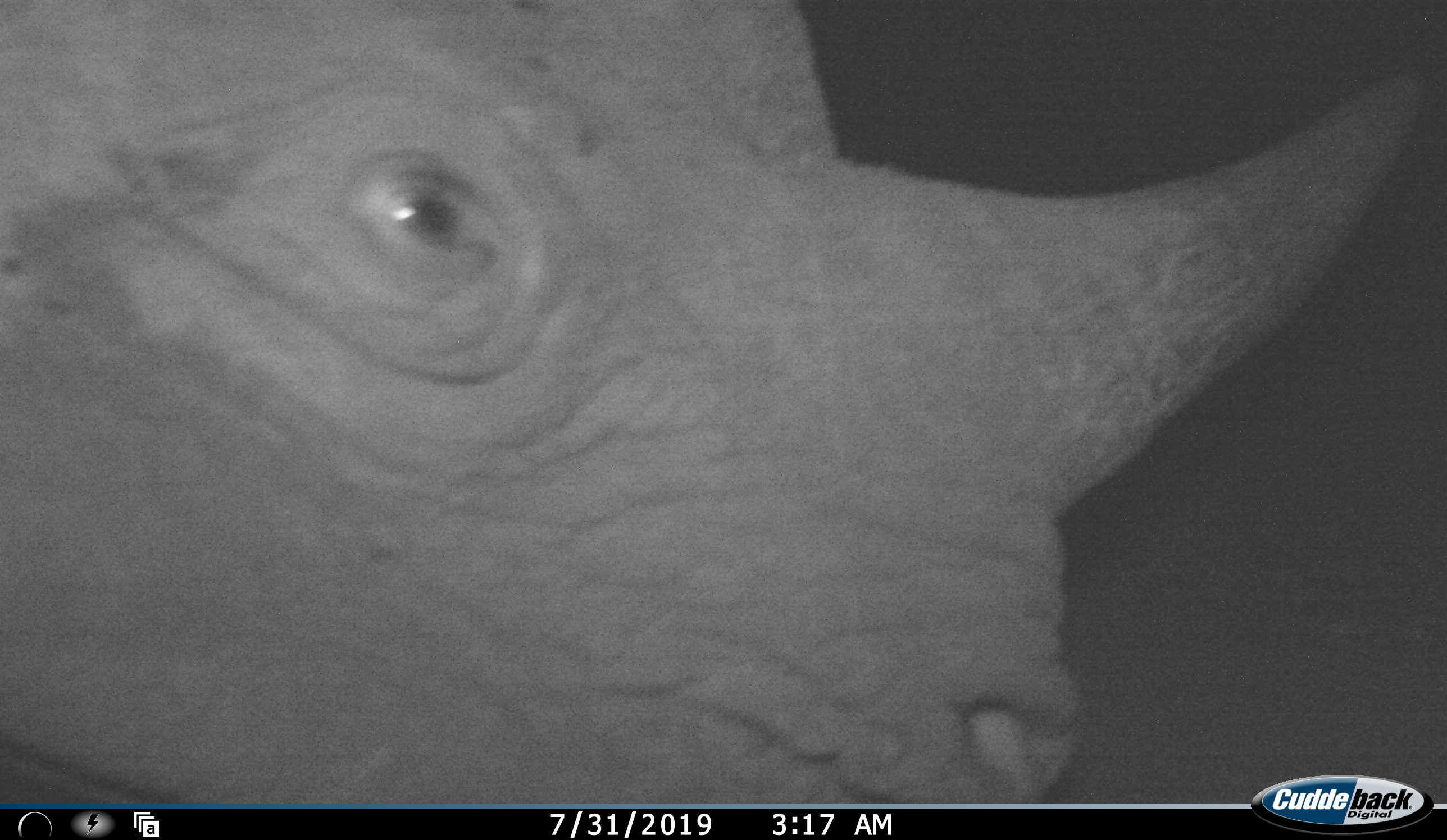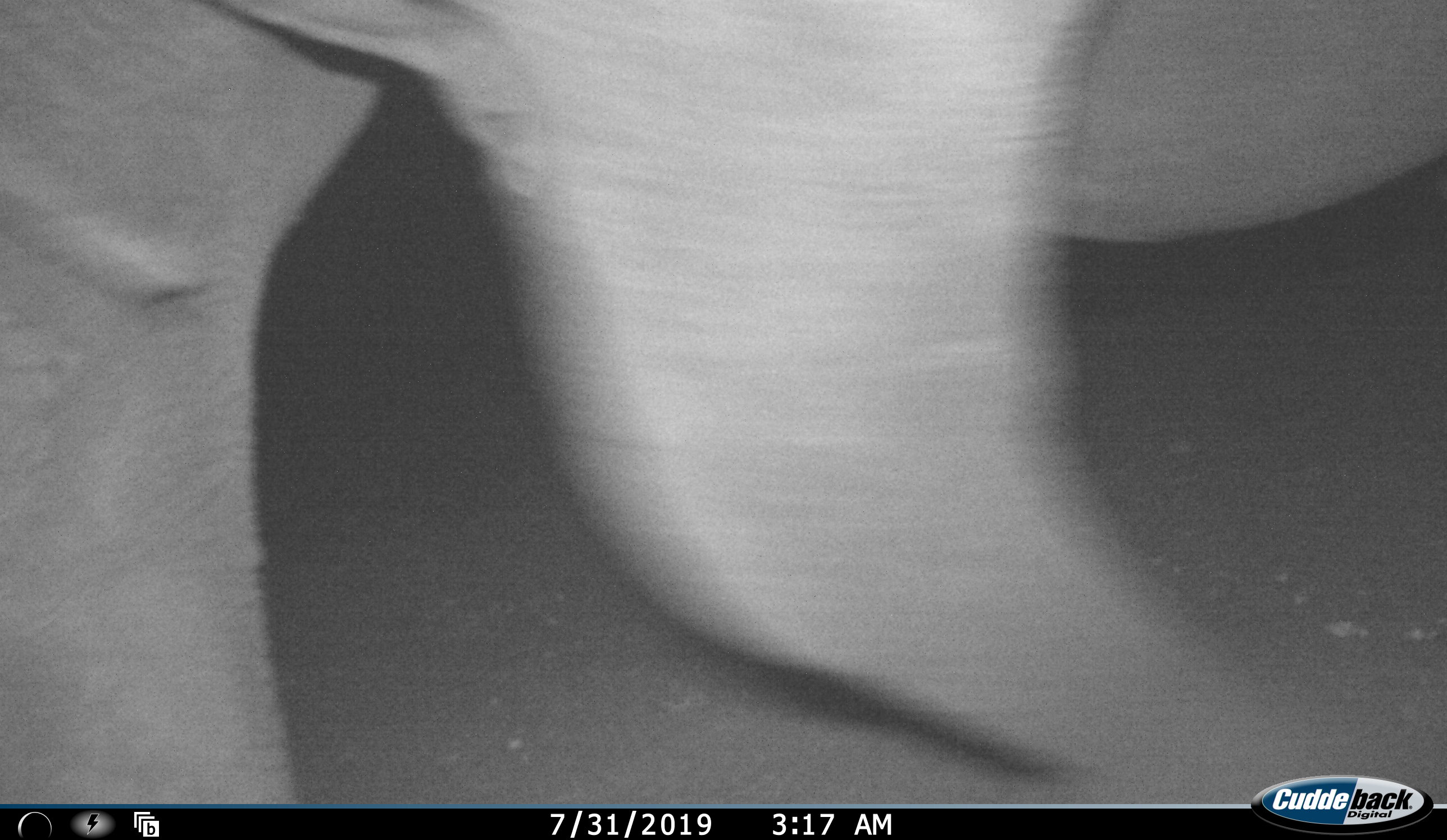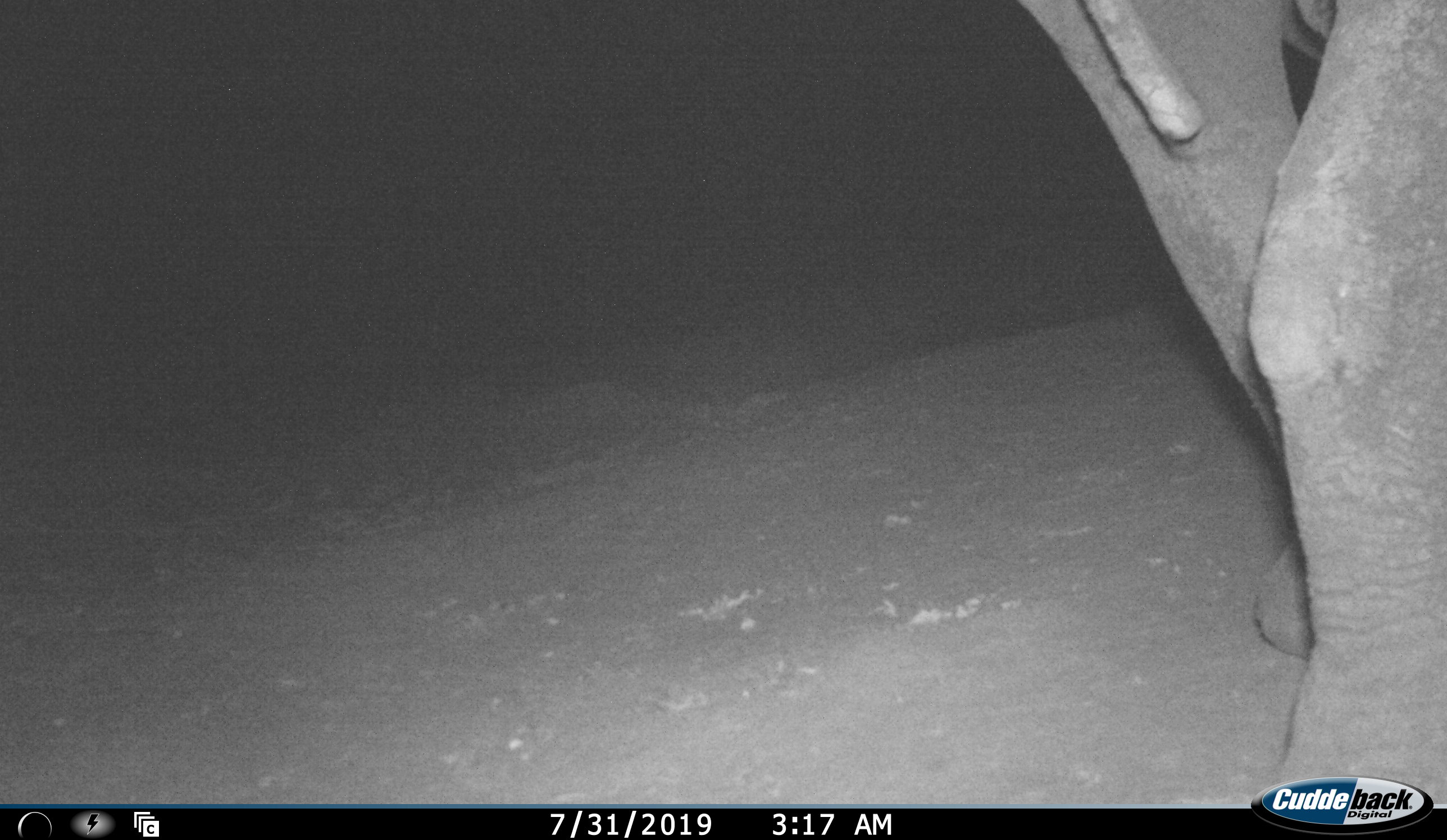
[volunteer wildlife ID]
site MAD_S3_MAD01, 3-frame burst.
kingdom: Animalia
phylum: Chordata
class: Mammalia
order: Perissodactyla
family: Rhinocerotidae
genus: Diceros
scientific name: Diceros bicornis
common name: black rhinoceros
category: rhinocerosblack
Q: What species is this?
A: Rhinocerosblack (black rhinoceros) (Diceros bicornis).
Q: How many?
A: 1.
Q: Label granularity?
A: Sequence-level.